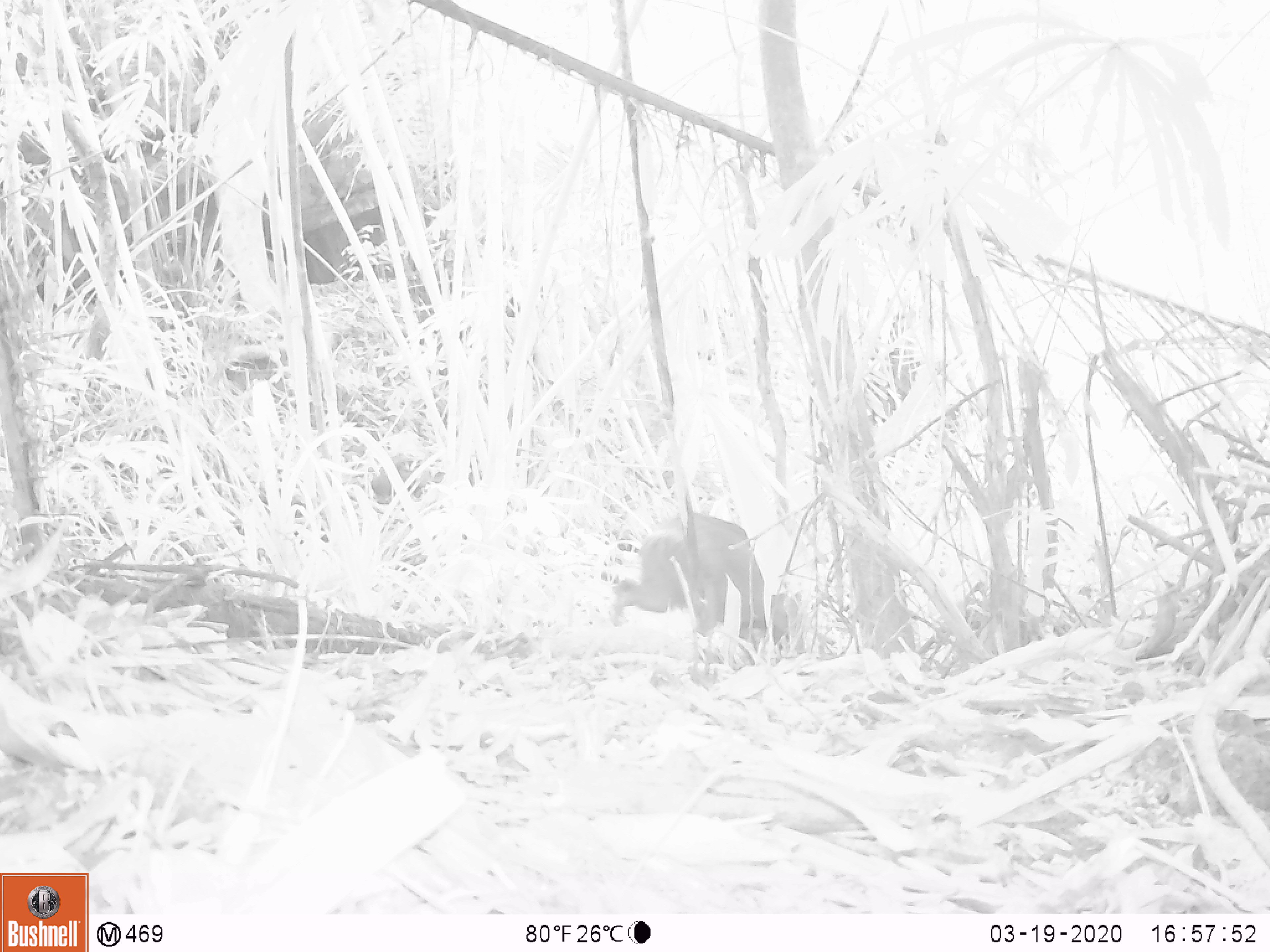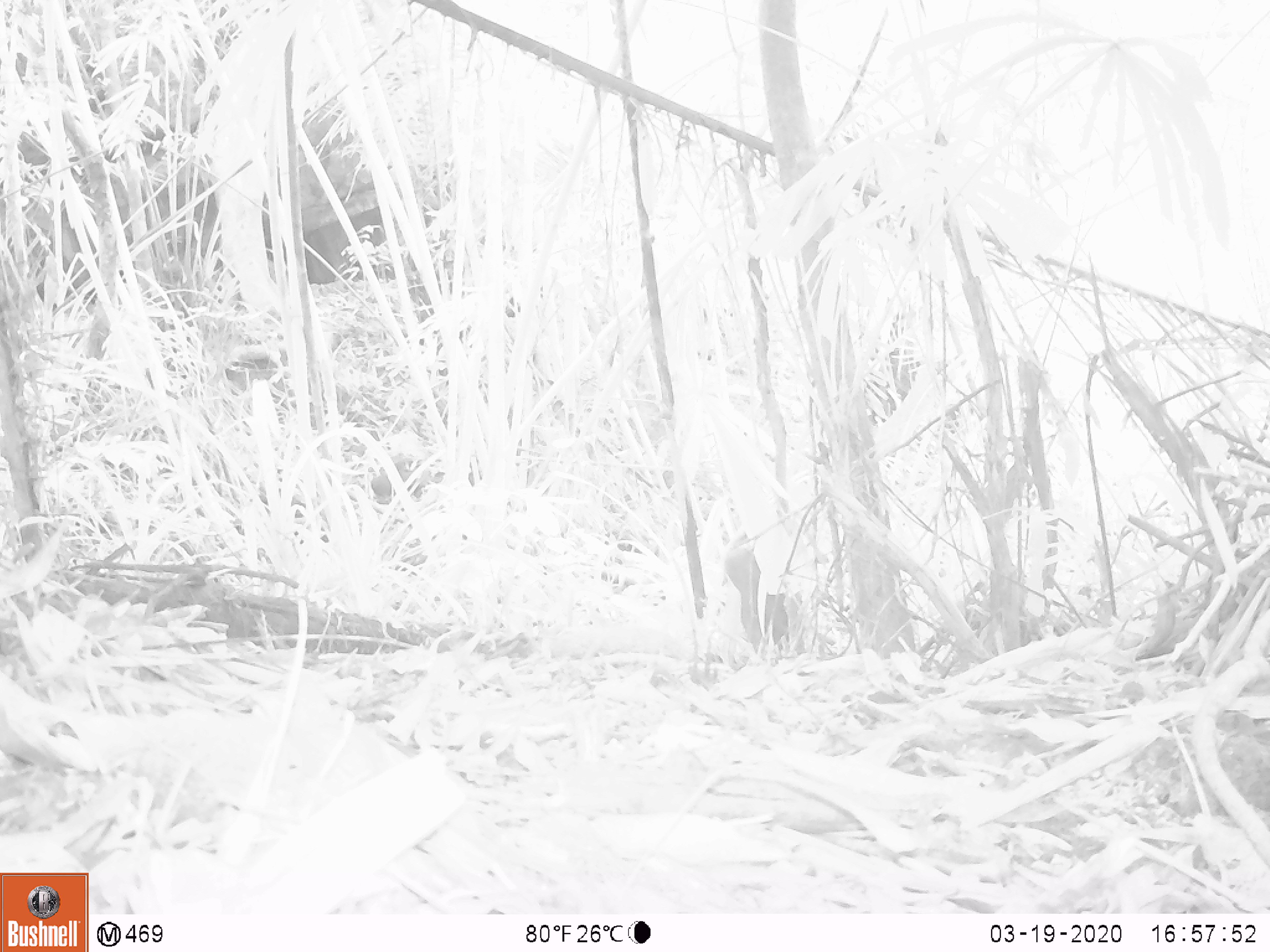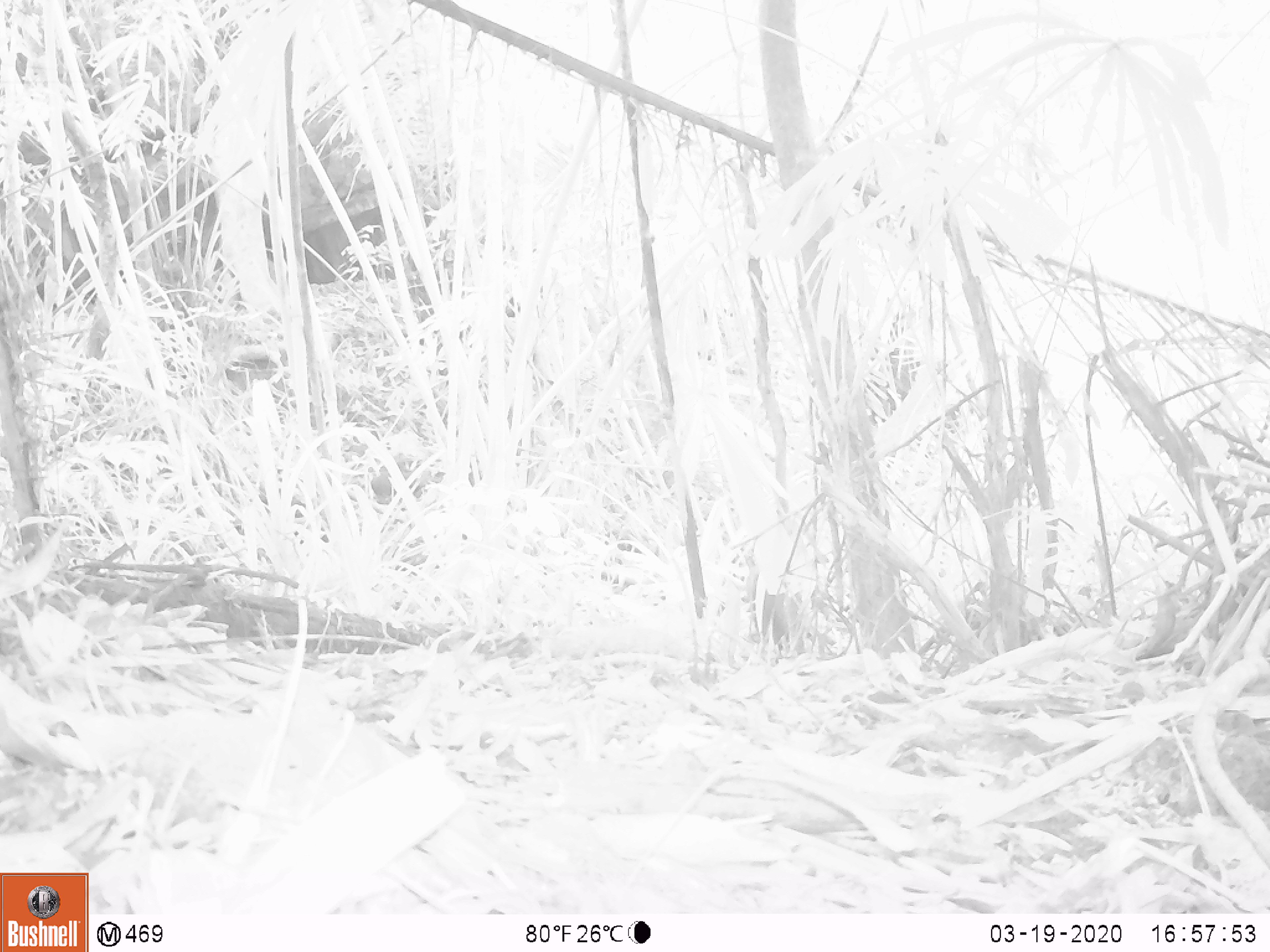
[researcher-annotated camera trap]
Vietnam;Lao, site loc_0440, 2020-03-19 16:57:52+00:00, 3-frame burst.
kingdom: Animalia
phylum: Chordata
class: Mammalia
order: Artiodactyla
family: Suidae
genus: Sus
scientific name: Sus scrofa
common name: eurasian wild pig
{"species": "eurasian wild pig (Sus scrofa)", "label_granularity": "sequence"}